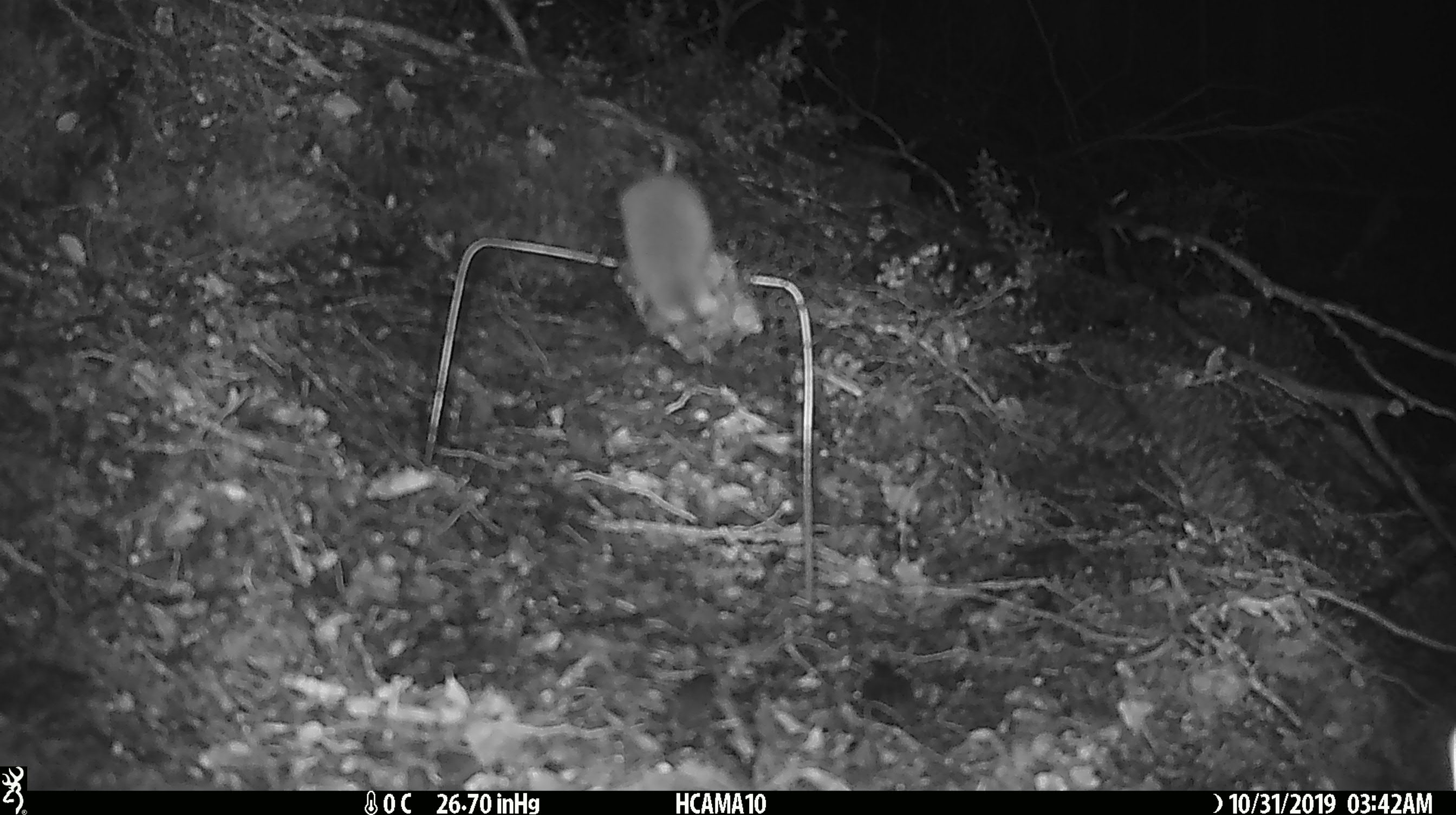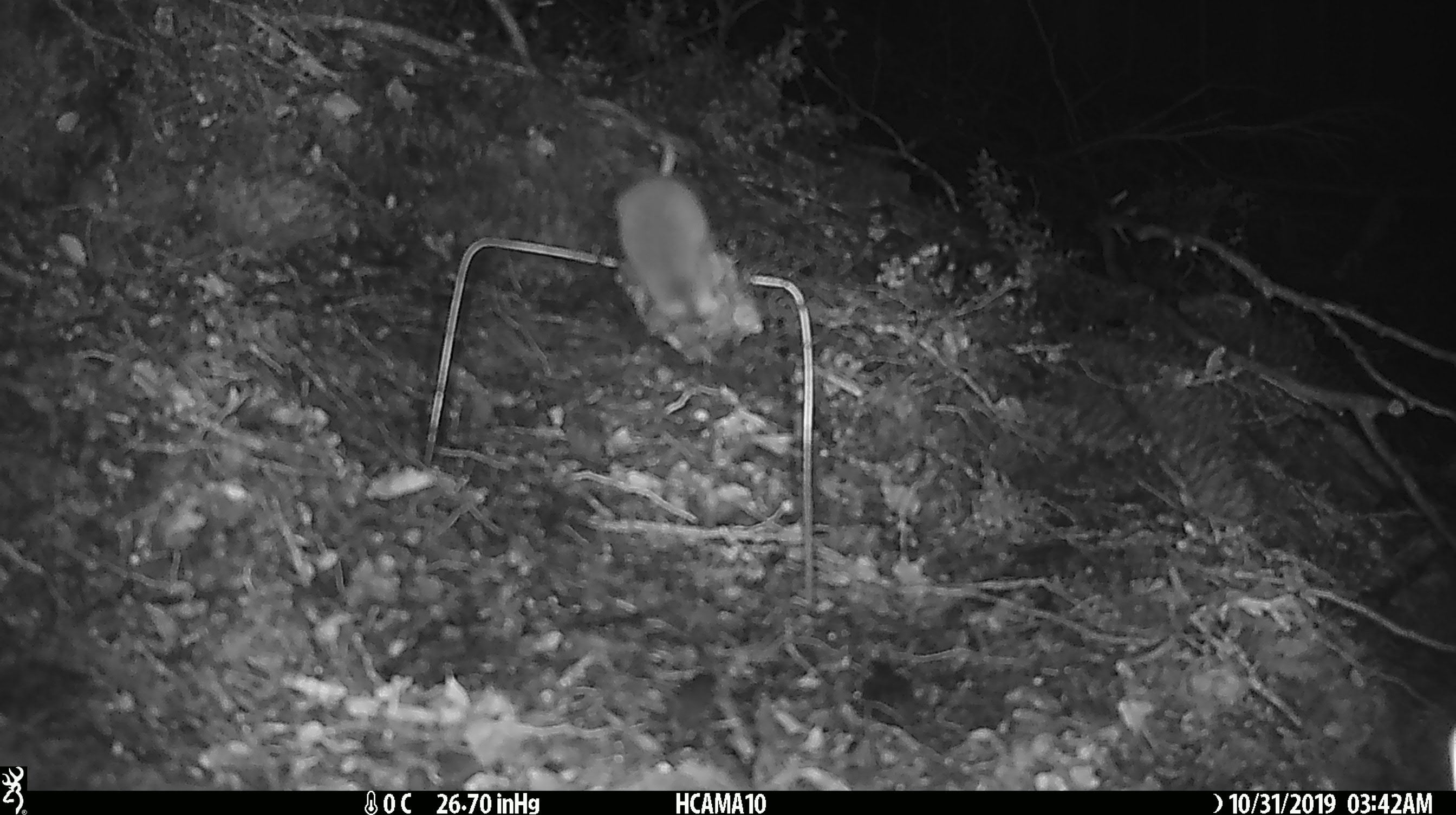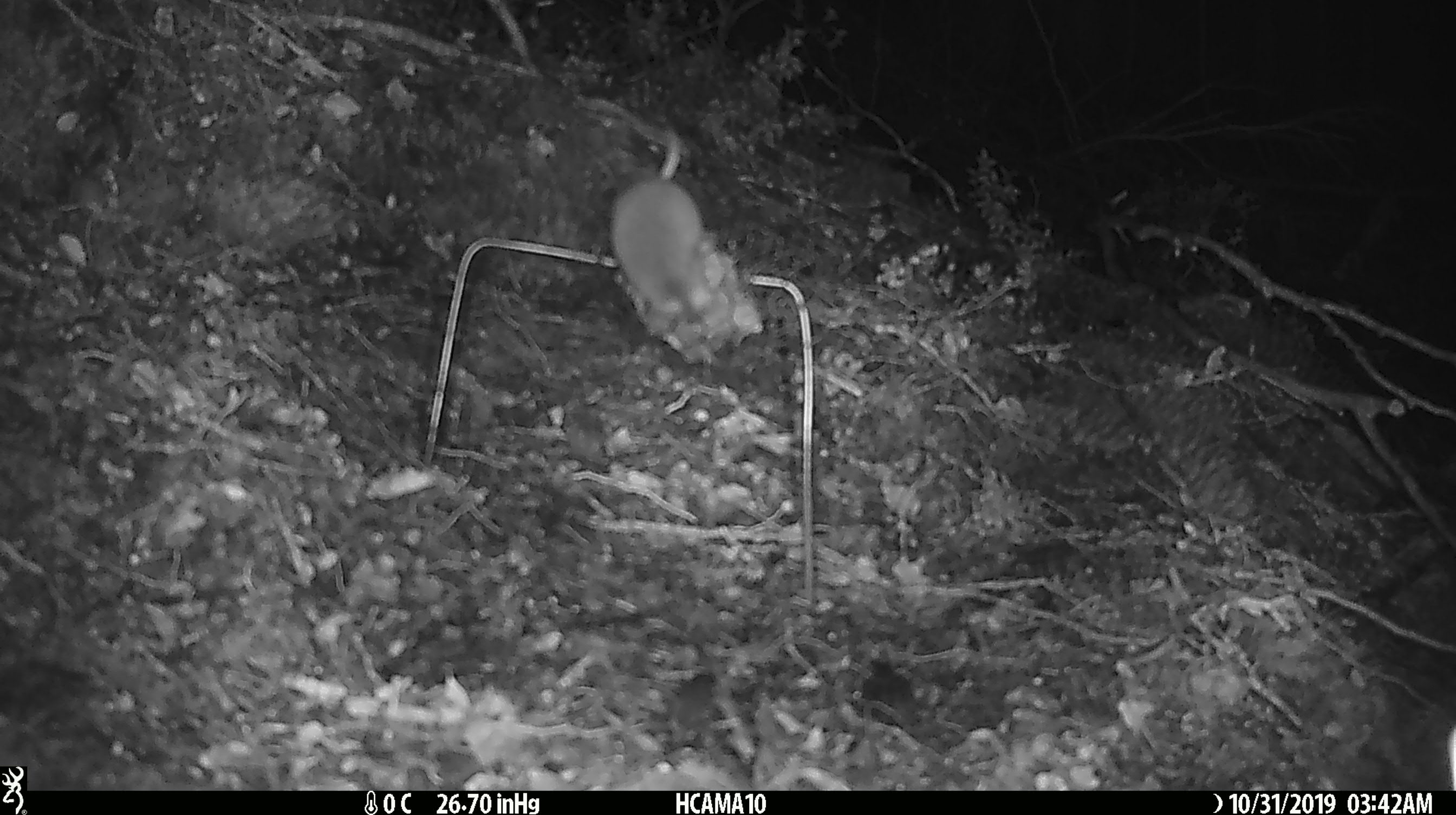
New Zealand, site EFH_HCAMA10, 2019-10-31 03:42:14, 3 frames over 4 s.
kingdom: Animalia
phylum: Chordata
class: Mammalia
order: Rodentia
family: Muridae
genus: Mus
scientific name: Mus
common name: mouse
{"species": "mouse (Mus)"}